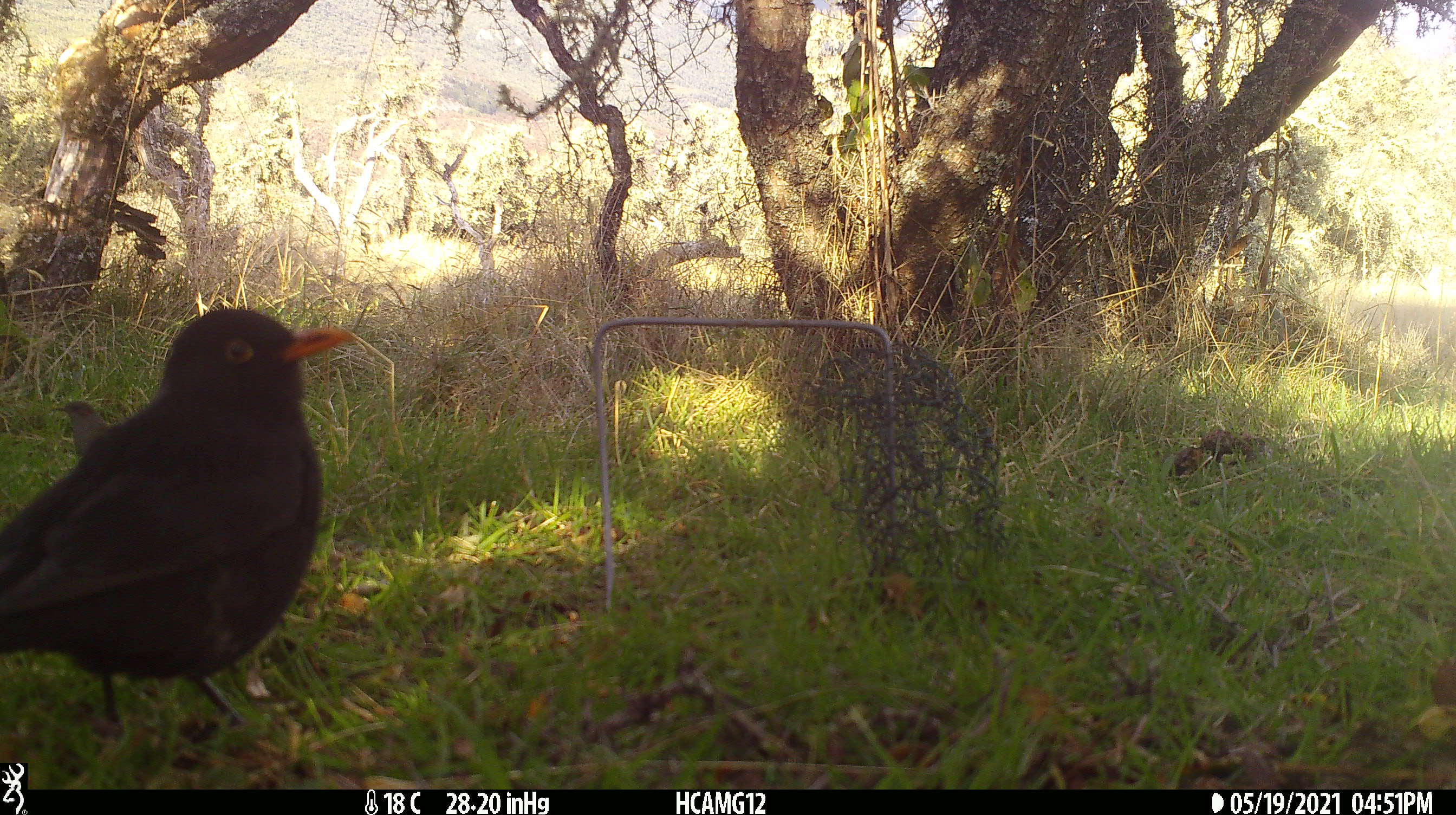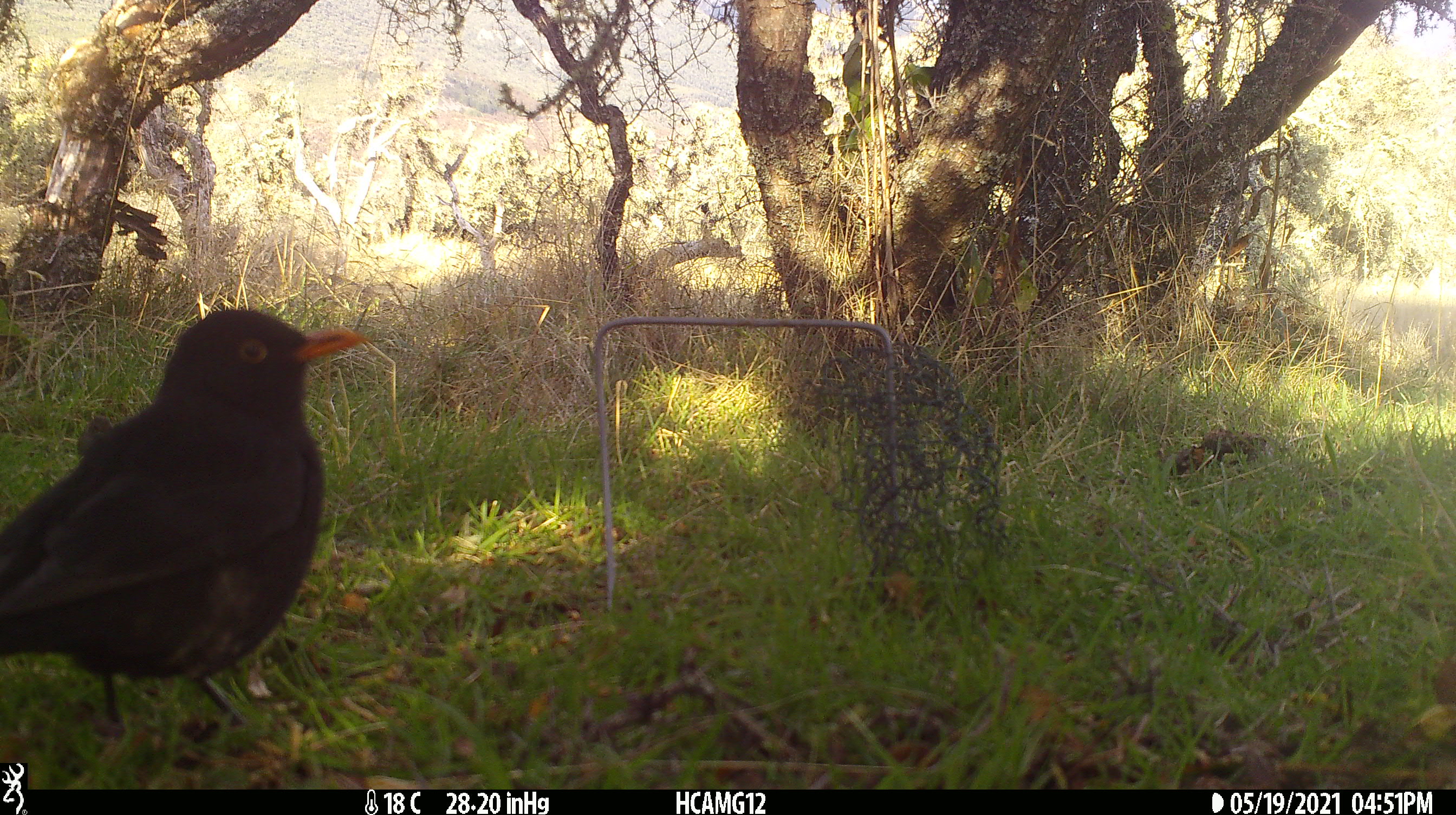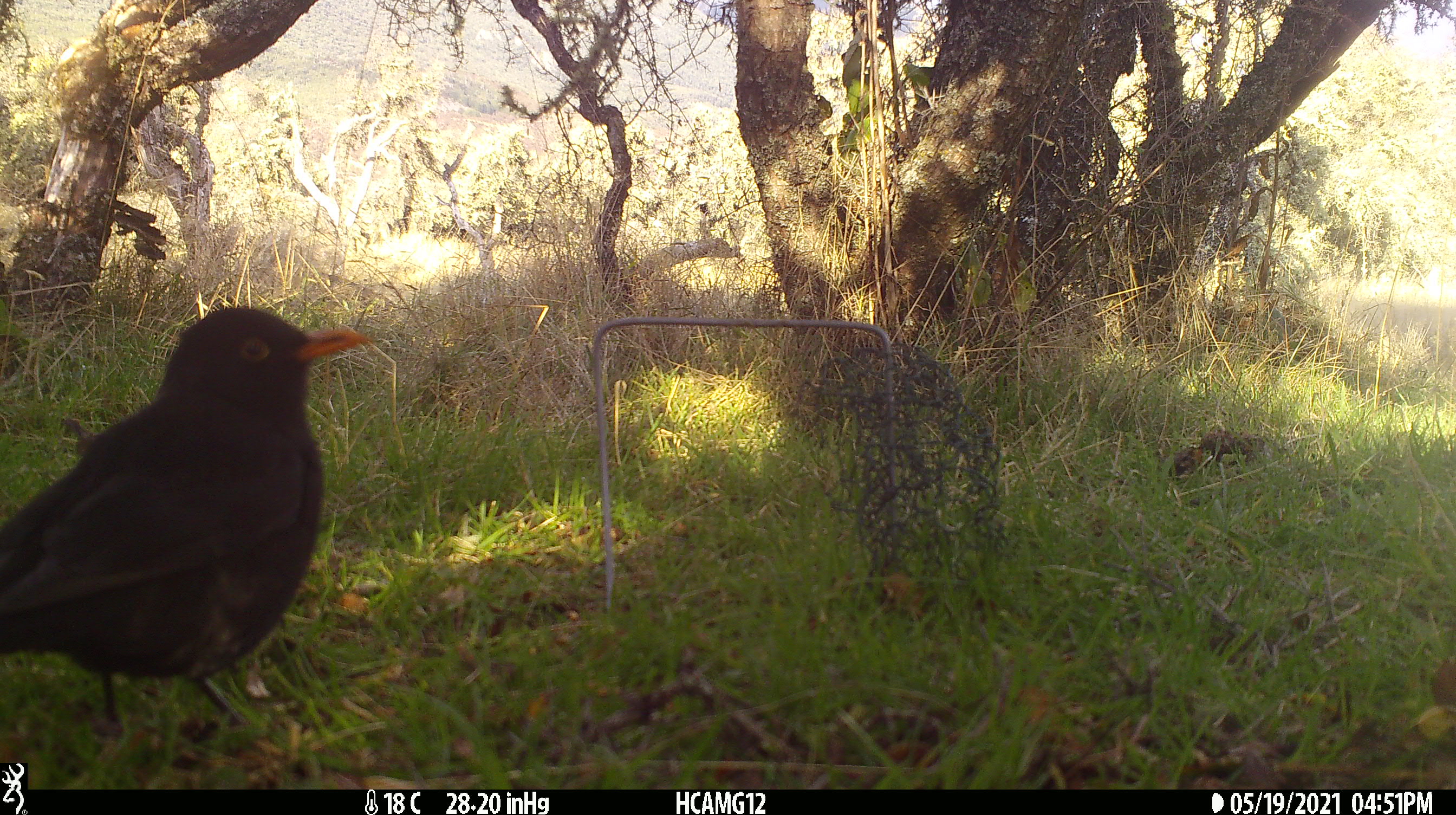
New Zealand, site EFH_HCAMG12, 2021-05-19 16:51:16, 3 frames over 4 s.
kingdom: Animalia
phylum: Chordata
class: Aves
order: Passeriformes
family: Turdidae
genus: Turdus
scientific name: Turdus merula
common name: eurasian blackbird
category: blackbird